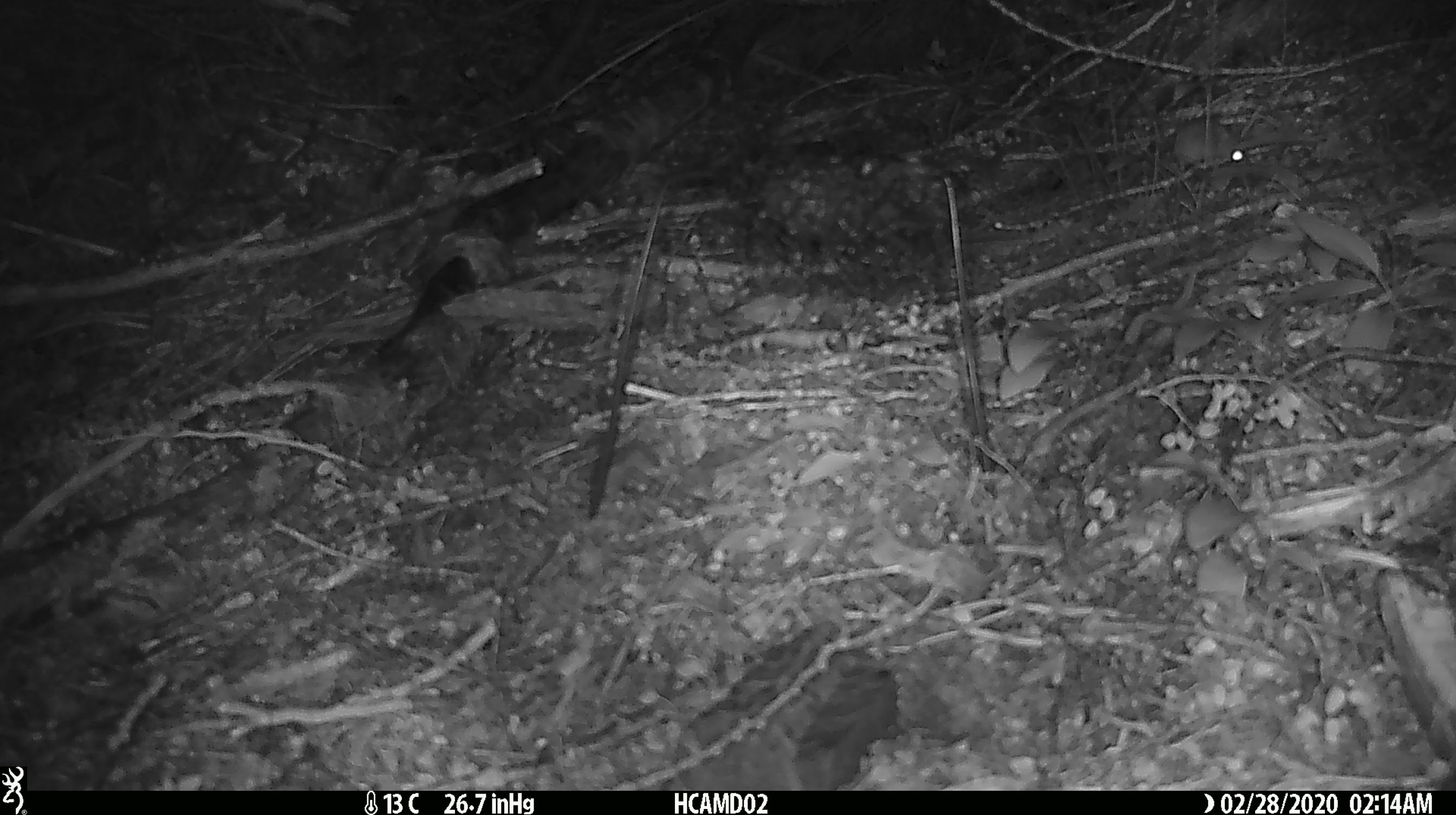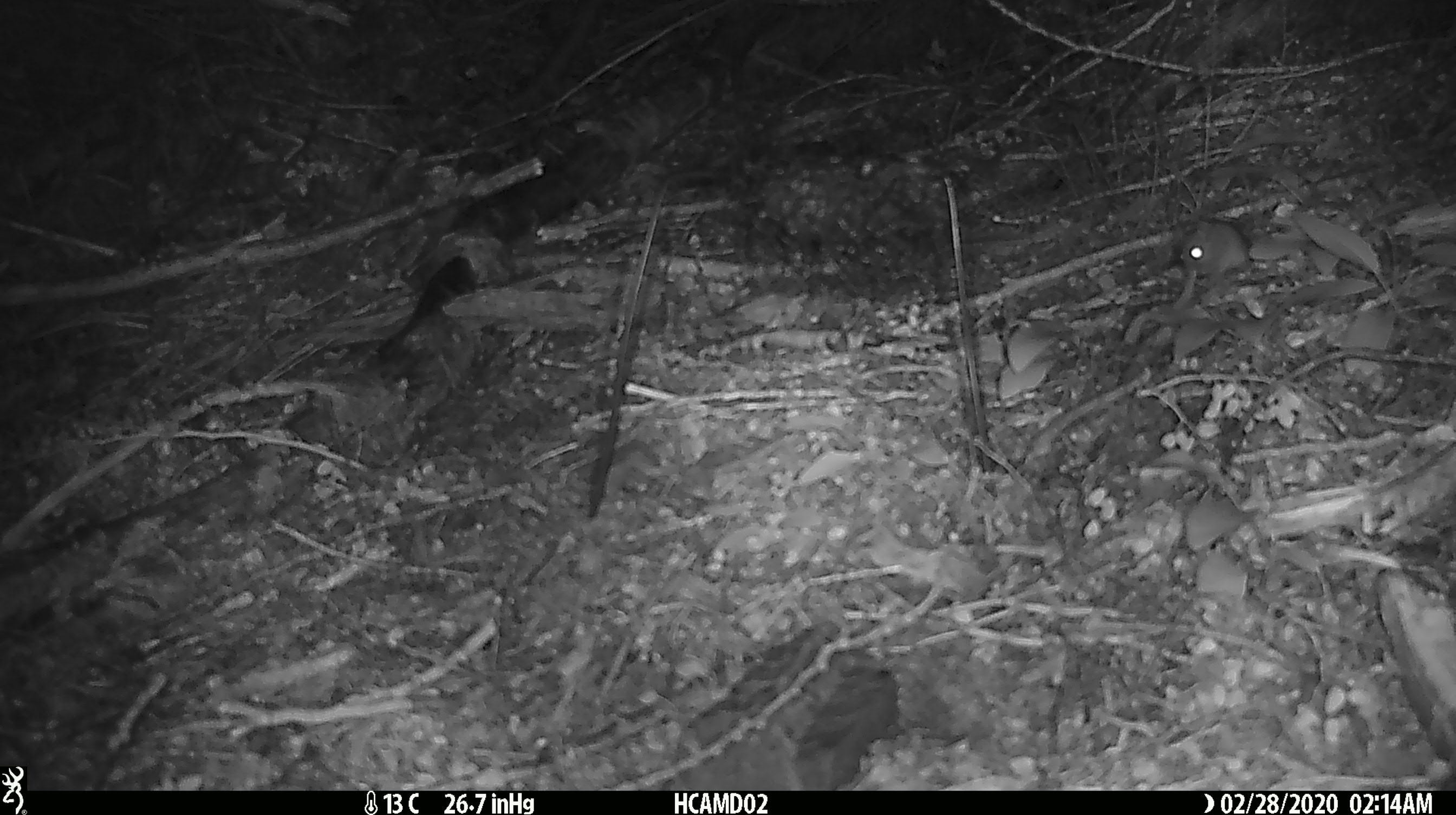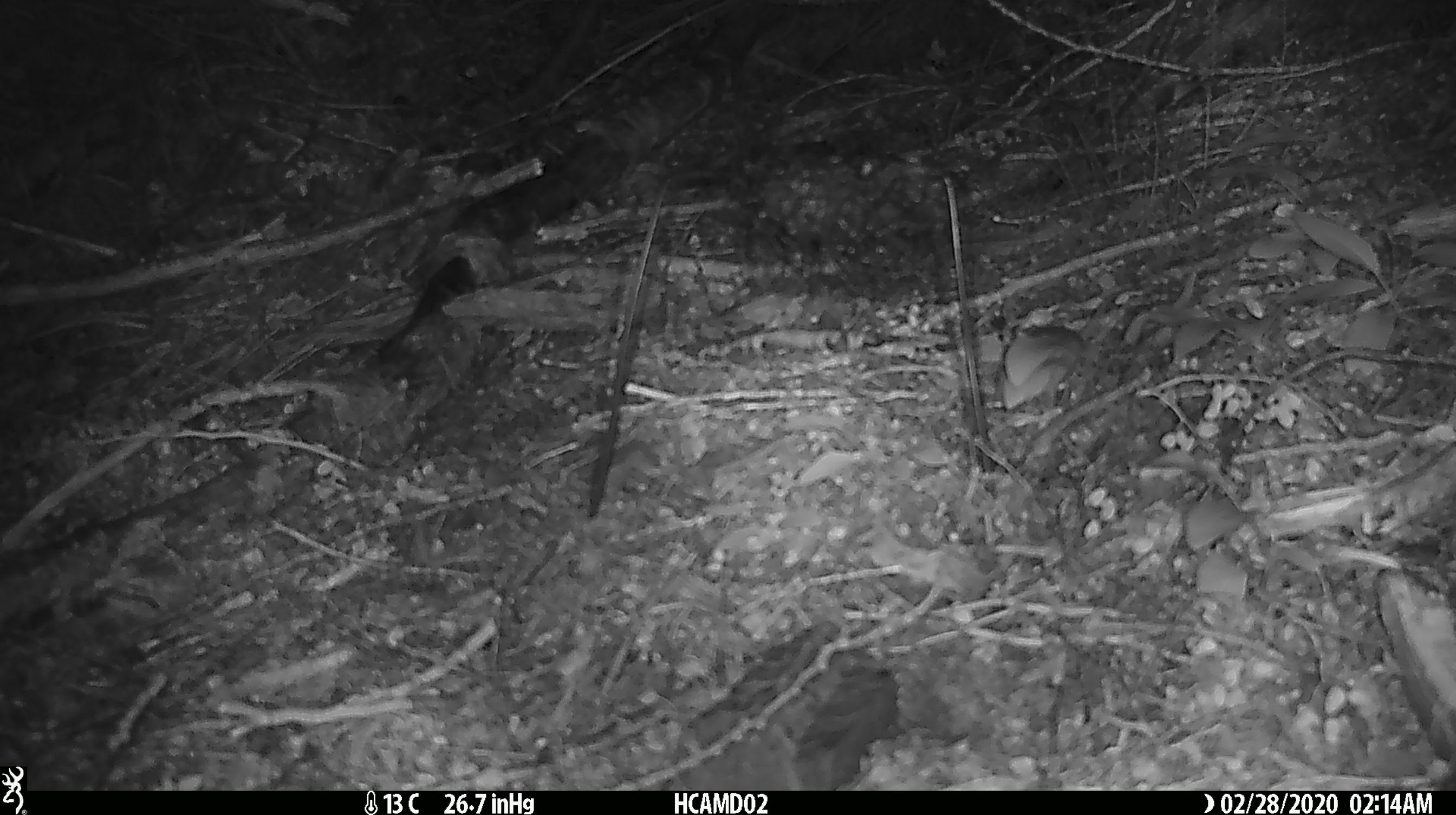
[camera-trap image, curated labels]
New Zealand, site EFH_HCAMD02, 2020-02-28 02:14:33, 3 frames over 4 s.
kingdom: Animalia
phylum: Chordata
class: Mammalia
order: Rodentia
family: Muridae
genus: Mus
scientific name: Mus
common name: mouse